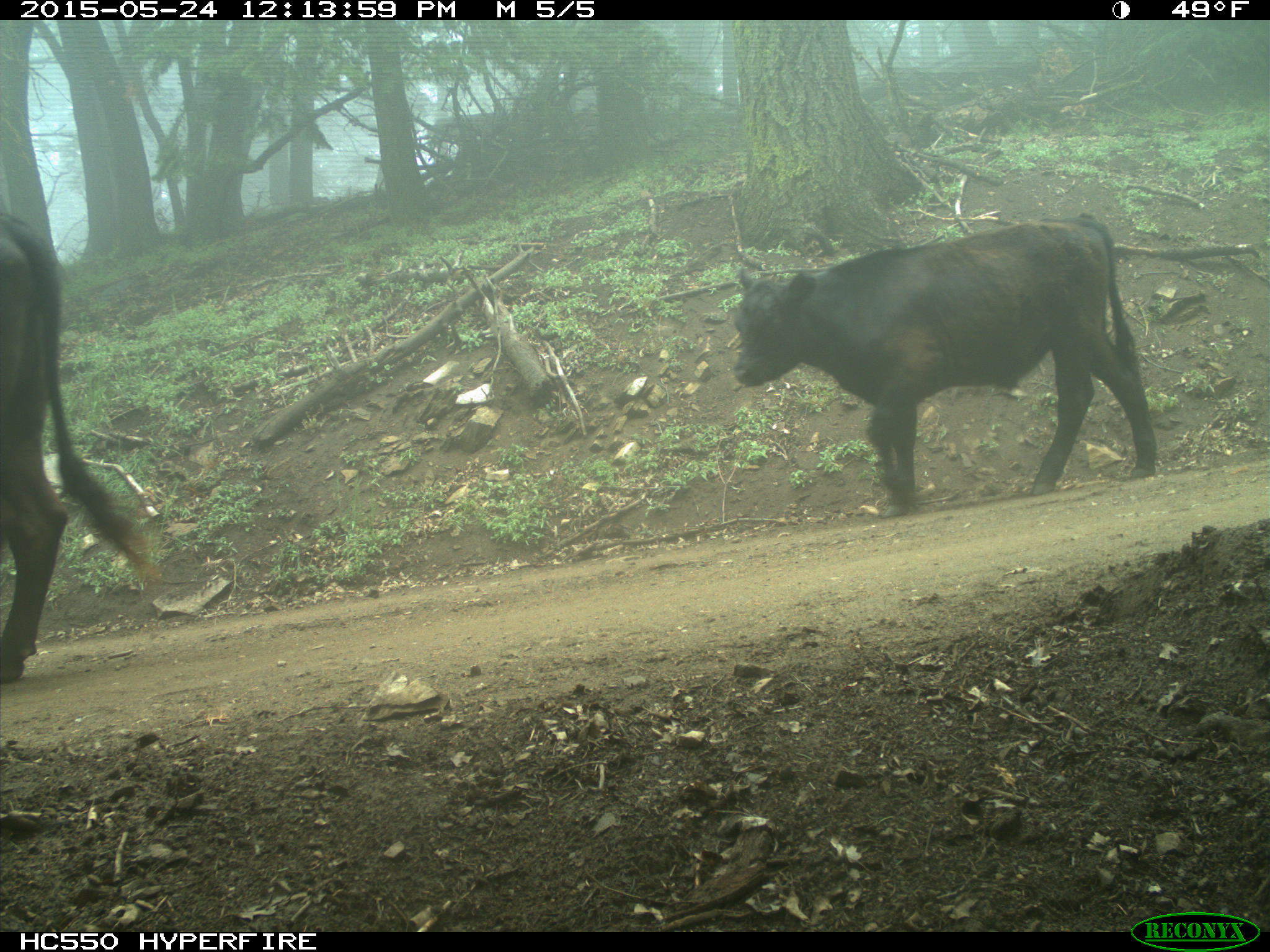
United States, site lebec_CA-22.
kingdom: Animalia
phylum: Chordata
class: Mammalia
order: Artiodactyla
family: Bovidae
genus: Bos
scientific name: Bos taurus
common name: domestic cow